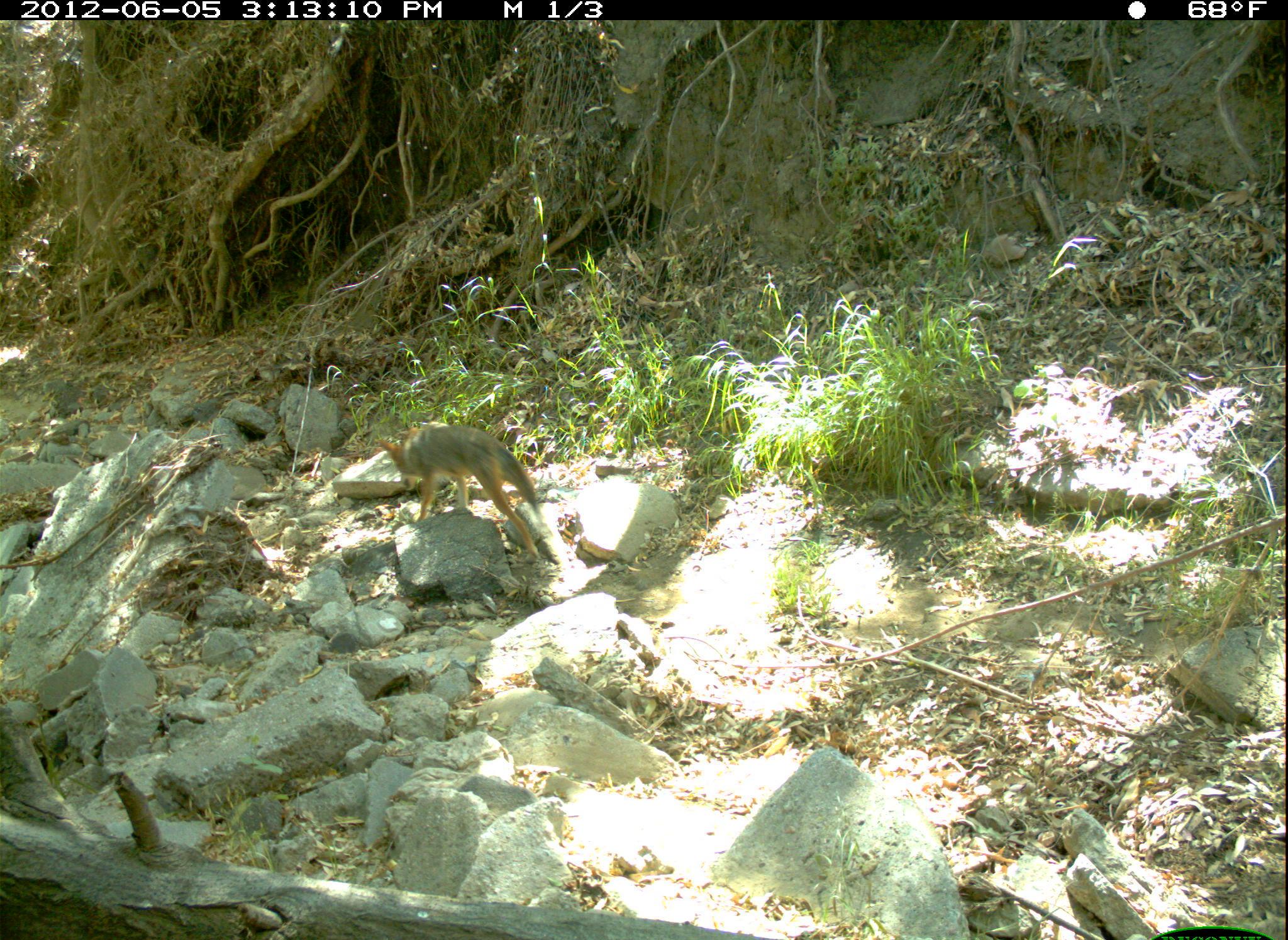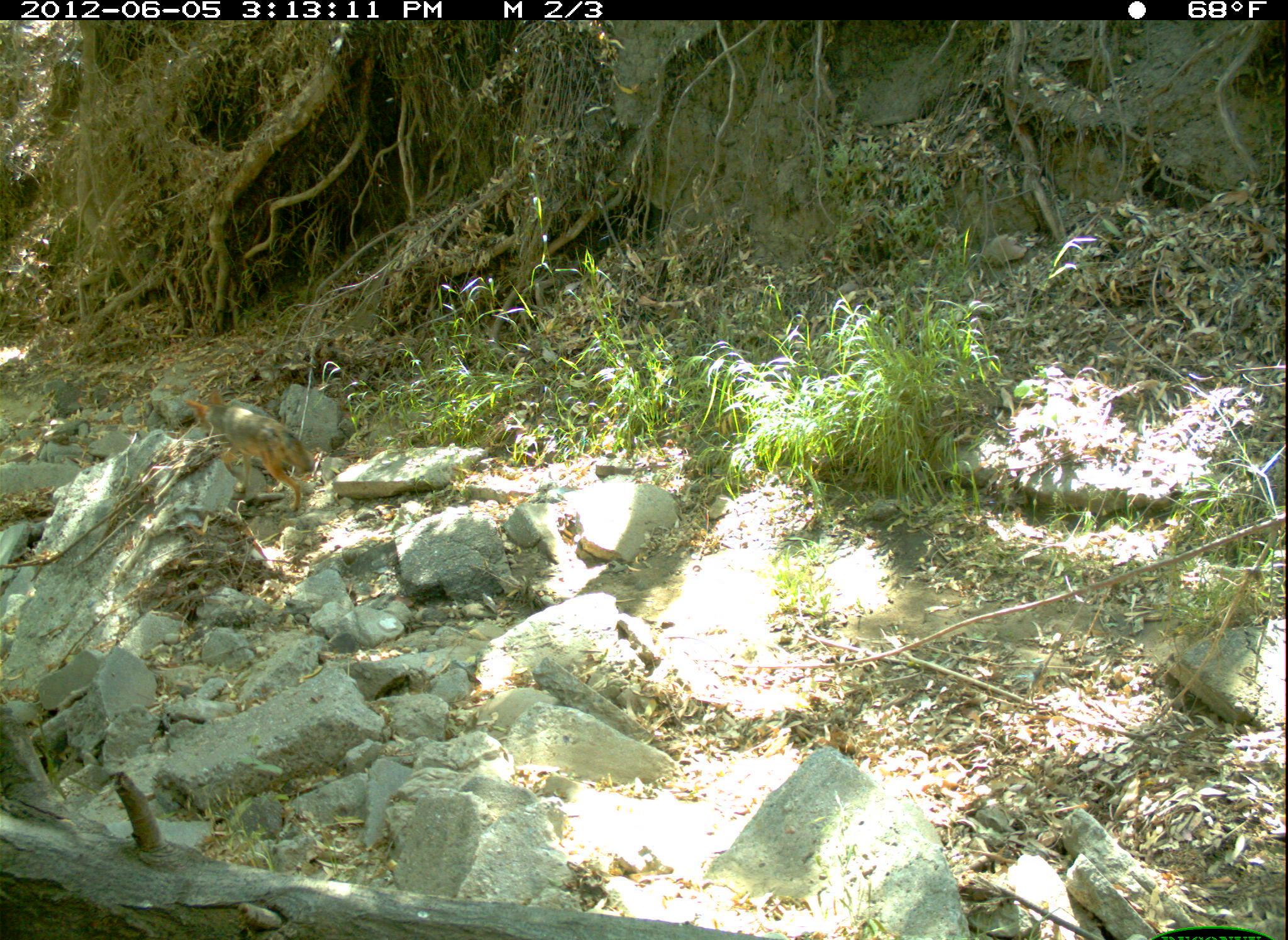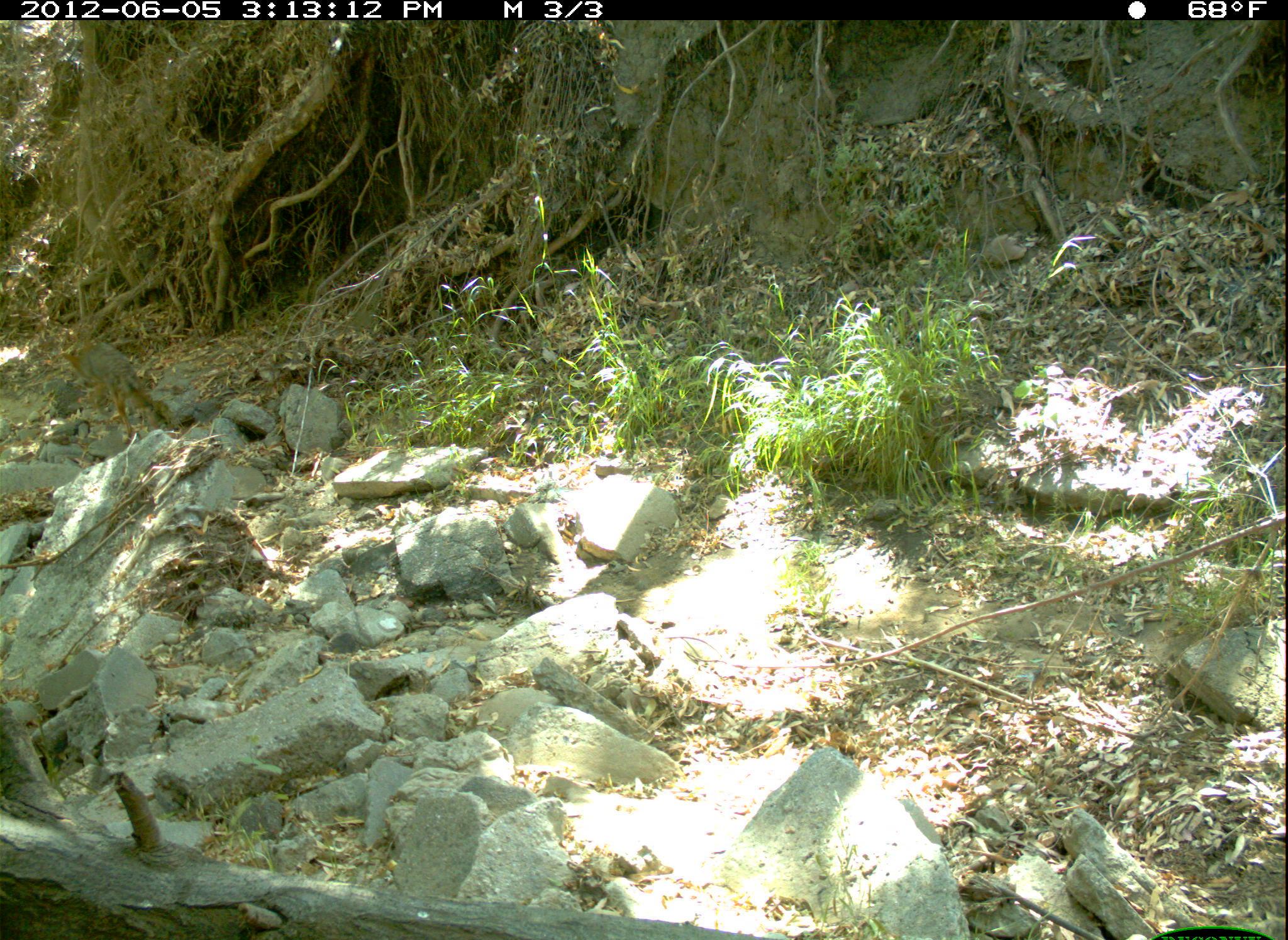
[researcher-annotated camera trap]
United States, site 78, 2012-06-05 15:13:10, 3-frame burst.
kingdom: Animalia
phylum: Chordata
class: Mammalia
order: Carnivora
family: Canidae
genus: Canis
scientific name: Canis latrans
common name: coyote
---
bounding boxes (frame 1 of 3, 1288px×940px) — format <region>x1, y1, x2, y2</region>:
coyote: <region>369, 414, 555, 572</region>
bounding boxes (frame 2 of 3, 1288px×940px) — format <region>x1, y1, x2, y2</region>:
coyote: <region>183, 383, 328, 512</region>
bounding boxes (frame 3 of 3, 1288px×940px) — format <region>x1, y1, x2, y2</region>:
coyote: <region>52, 330, 169, 448</region>